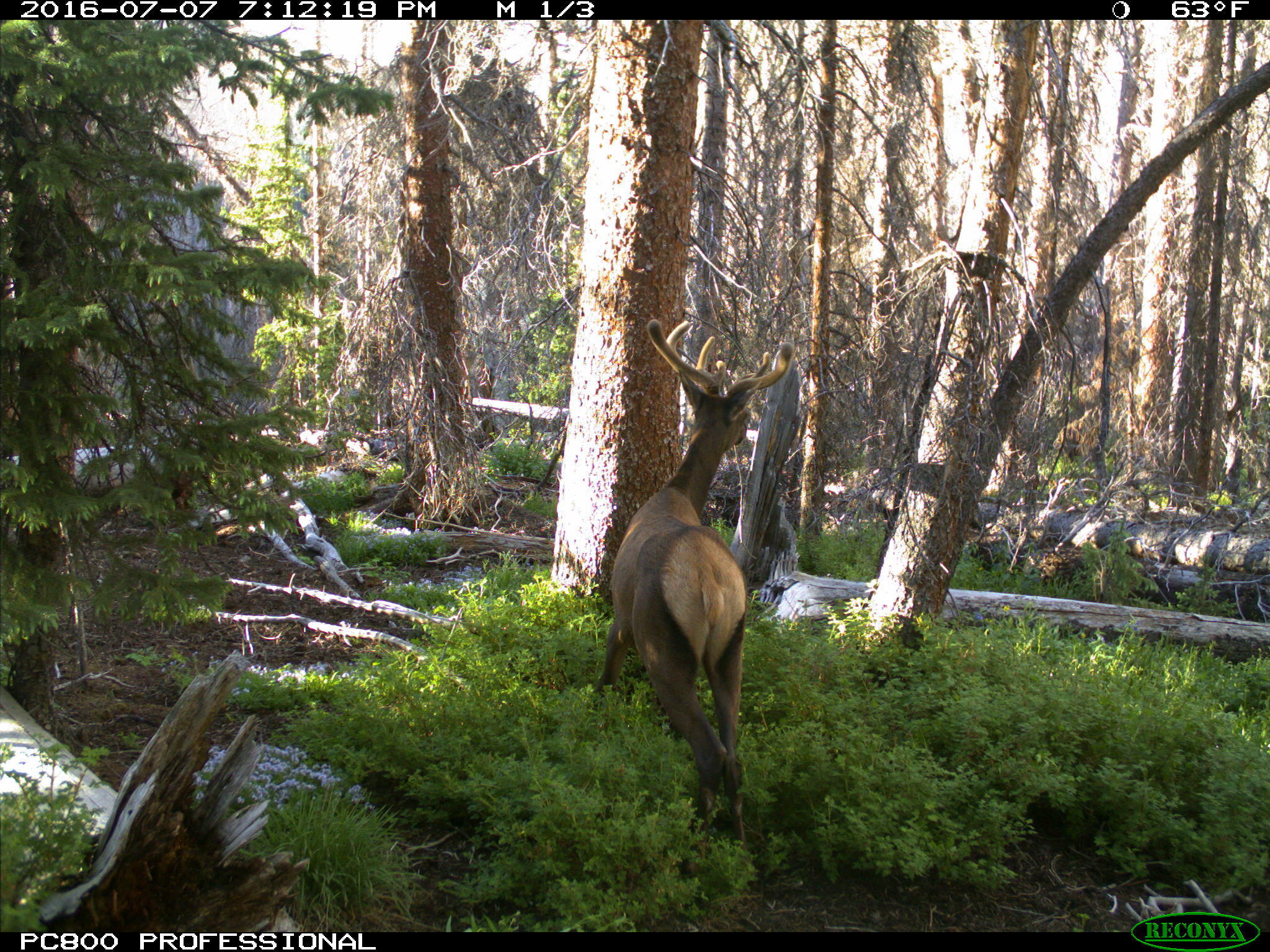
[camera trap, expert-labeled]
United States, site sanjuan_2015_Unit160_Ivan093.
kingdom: Animalia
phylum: Chordata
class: Mammalia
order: Artiodactyla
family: Cervidae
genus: Cervus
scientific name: Cervus elaphus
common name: red deer